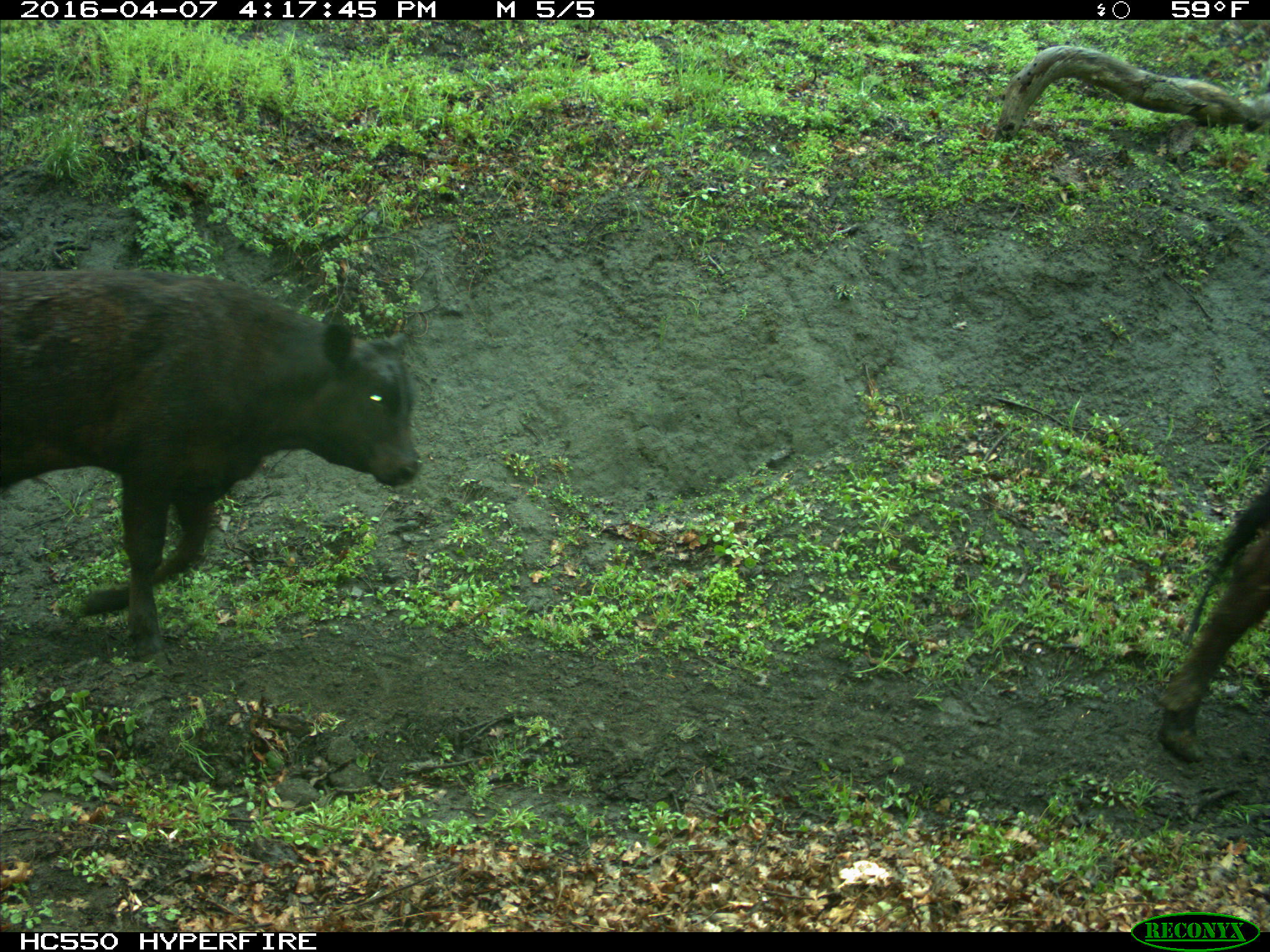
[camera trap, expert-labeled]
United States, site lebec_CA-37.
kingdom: Animalia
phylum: Chordata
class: Mammalia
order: Artiodactyla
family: Bovidae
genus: Bos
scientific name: Bos taurus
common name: domestic cow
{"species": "Bos taurus (domestic cow)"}